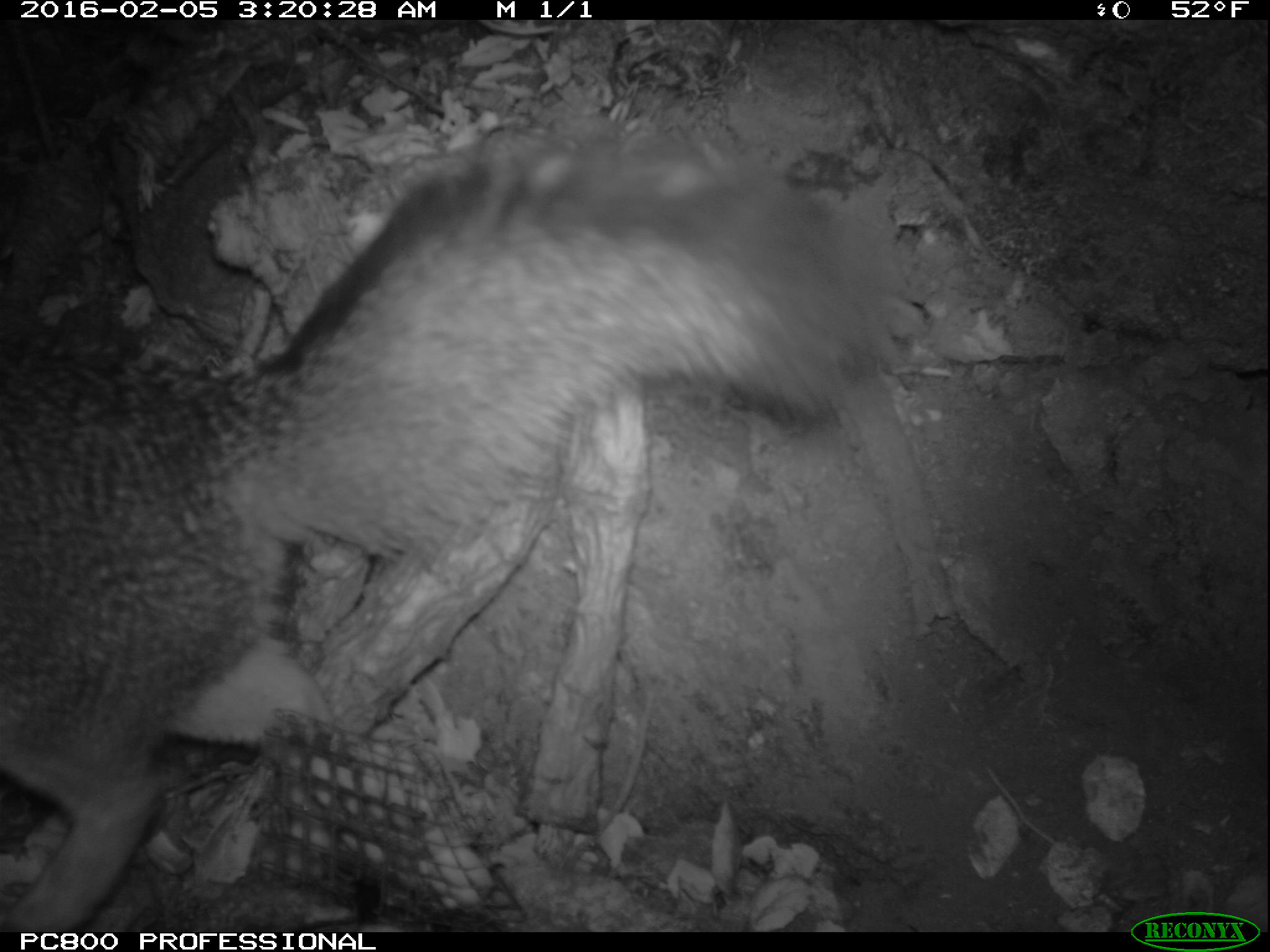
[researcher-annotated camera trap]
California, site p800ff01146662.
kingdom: Animalia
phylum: Chordata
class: Mammalia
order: Carnivora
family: Canidae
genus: Urocyon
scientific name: Urocyon littoralis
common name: island fox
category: fox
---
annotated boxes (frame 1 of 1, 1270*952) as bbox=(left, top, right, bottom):
fox: bbox=(0, 133, 887, 932)